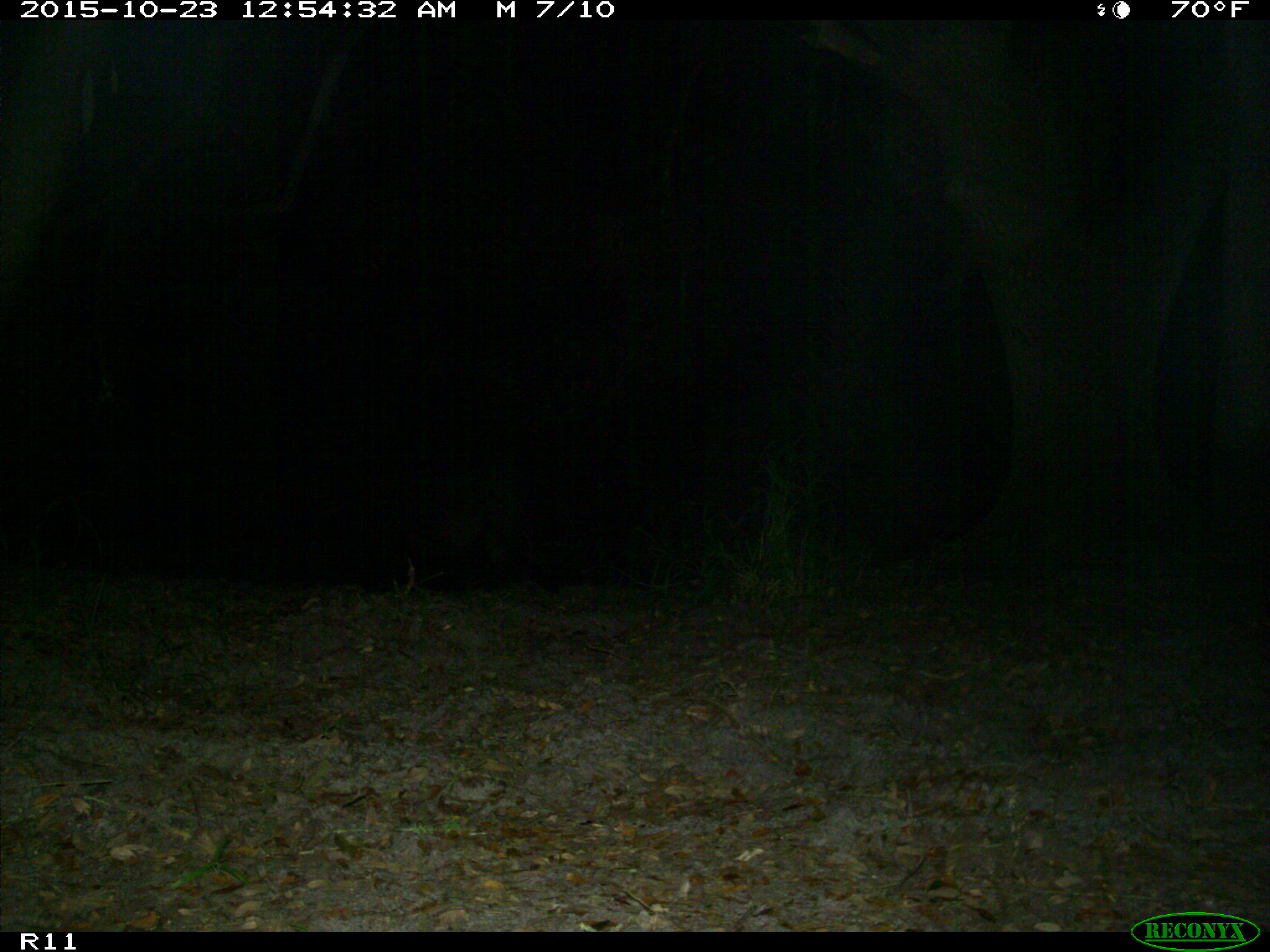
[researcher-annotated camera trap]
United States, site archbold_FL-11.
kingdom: Animalia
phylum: Chordata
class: Mammalia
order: Artiodactyla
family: Suidae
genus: Sus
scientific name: Sus scrofa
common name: wild boar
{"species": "Sus scrofa (wild boar)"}